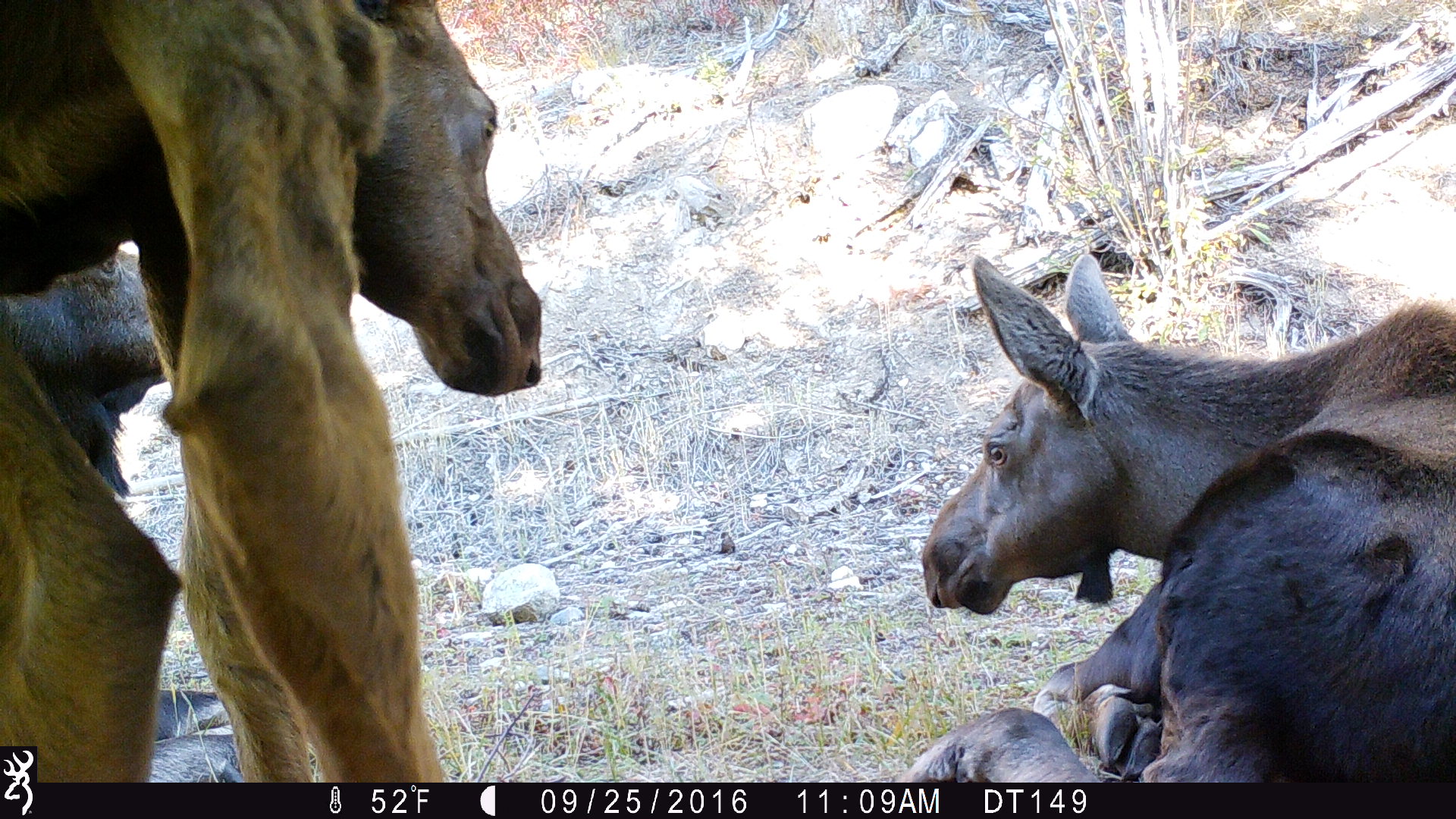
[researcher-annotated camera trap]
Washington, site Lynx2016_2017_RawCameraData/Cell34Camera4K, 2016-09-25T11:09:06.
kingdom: Animalia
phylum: Chordata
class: Mammalia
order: Artiodactyla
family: Cervidae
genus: Alces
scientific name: Alces alces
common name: moose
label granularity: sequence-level